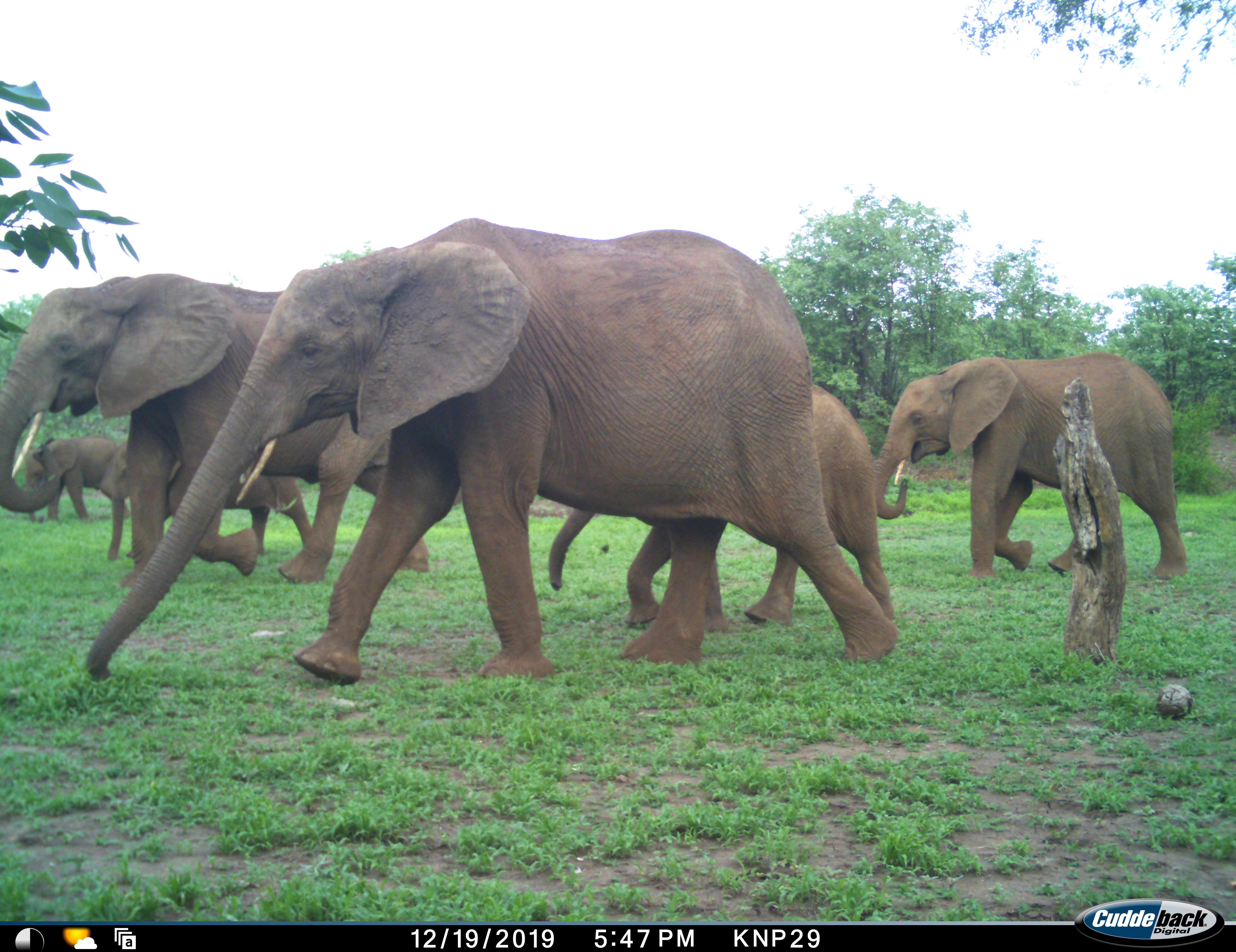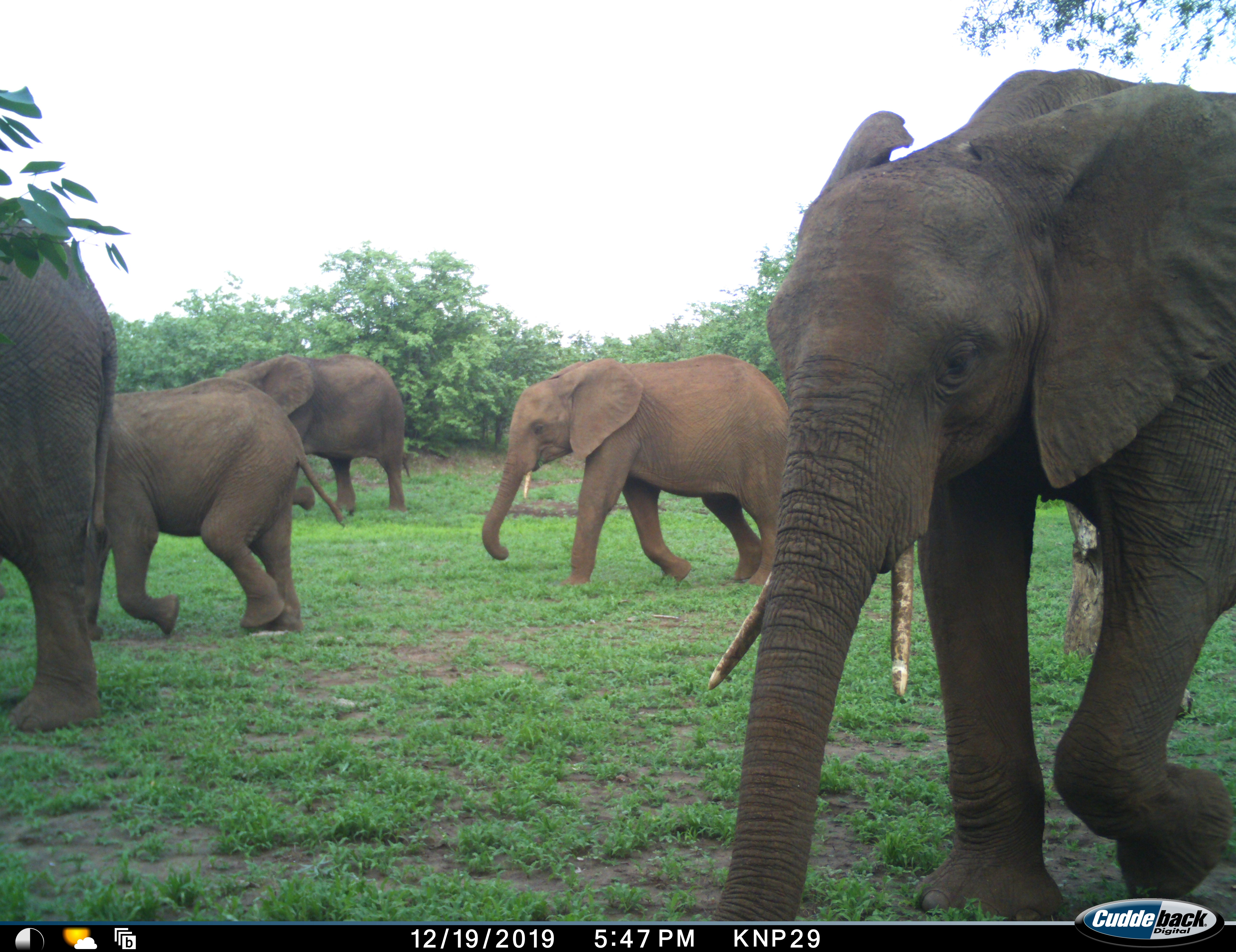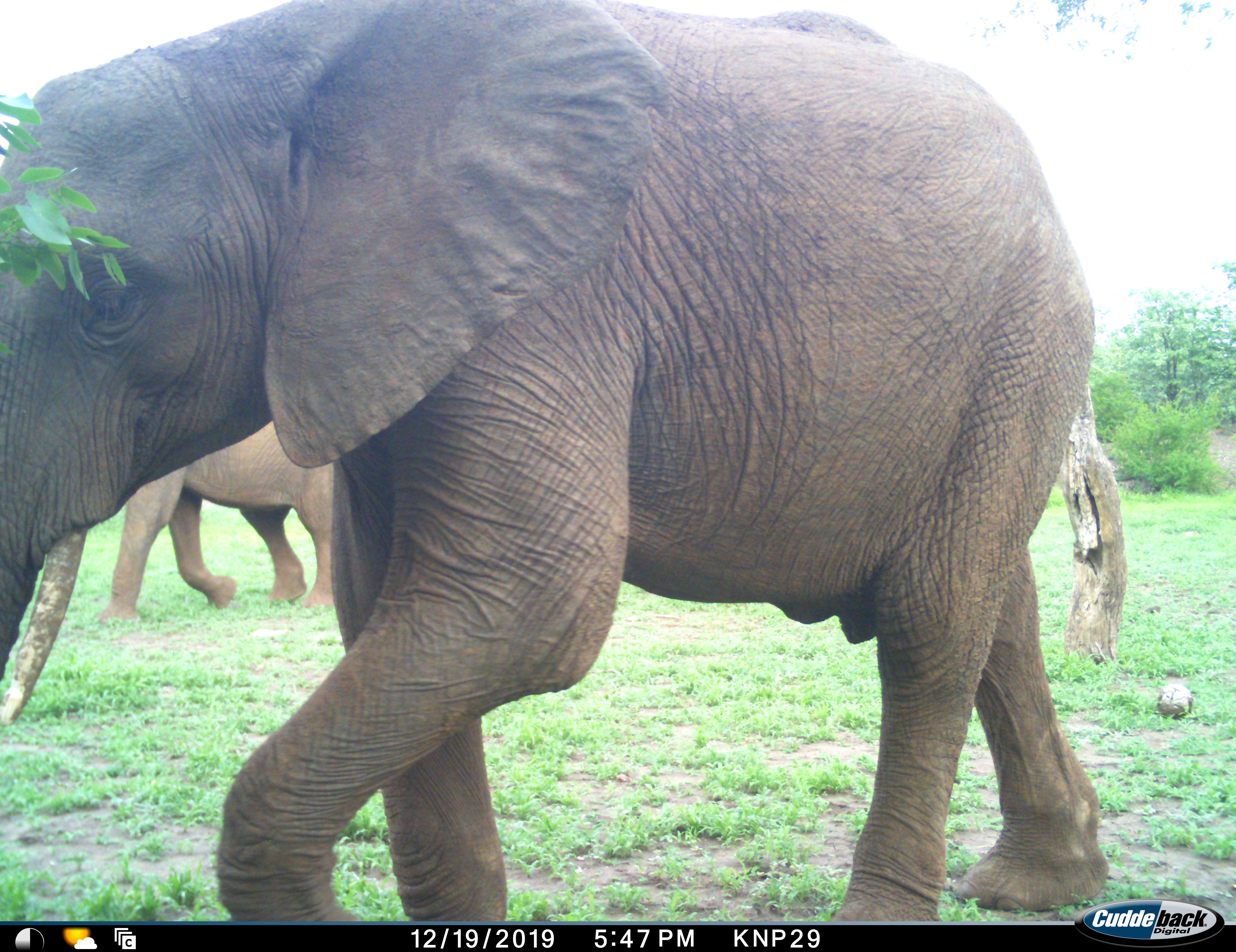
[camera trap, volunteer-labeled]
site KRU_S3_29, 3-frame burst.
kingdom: Animalia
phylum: Chordata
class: Mammalia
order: Proboscidea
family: Elephantidae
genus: Loxodonta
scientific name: Loxodonta africana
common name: african bush elephant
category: elephant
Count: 7.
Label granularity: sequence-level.